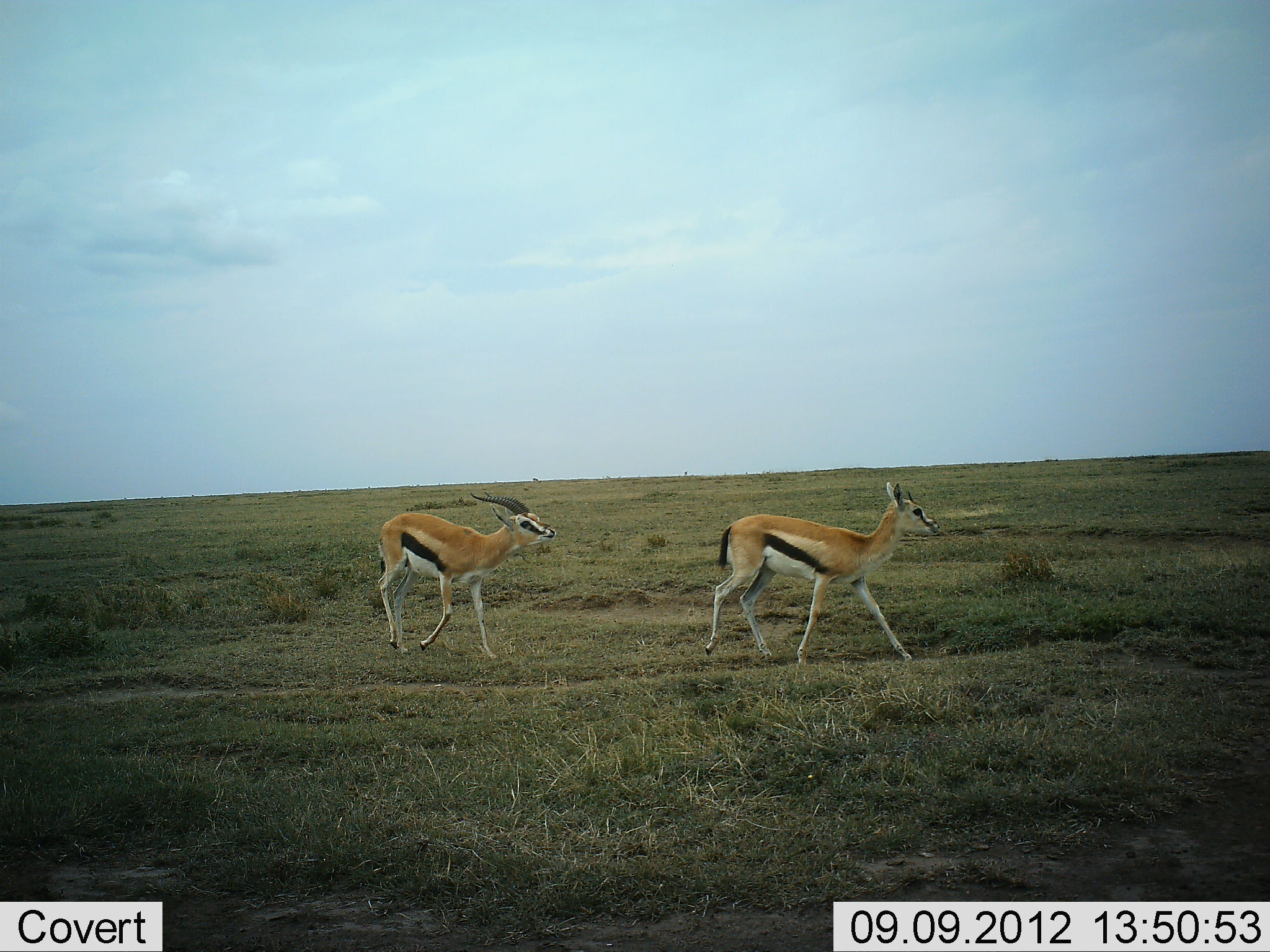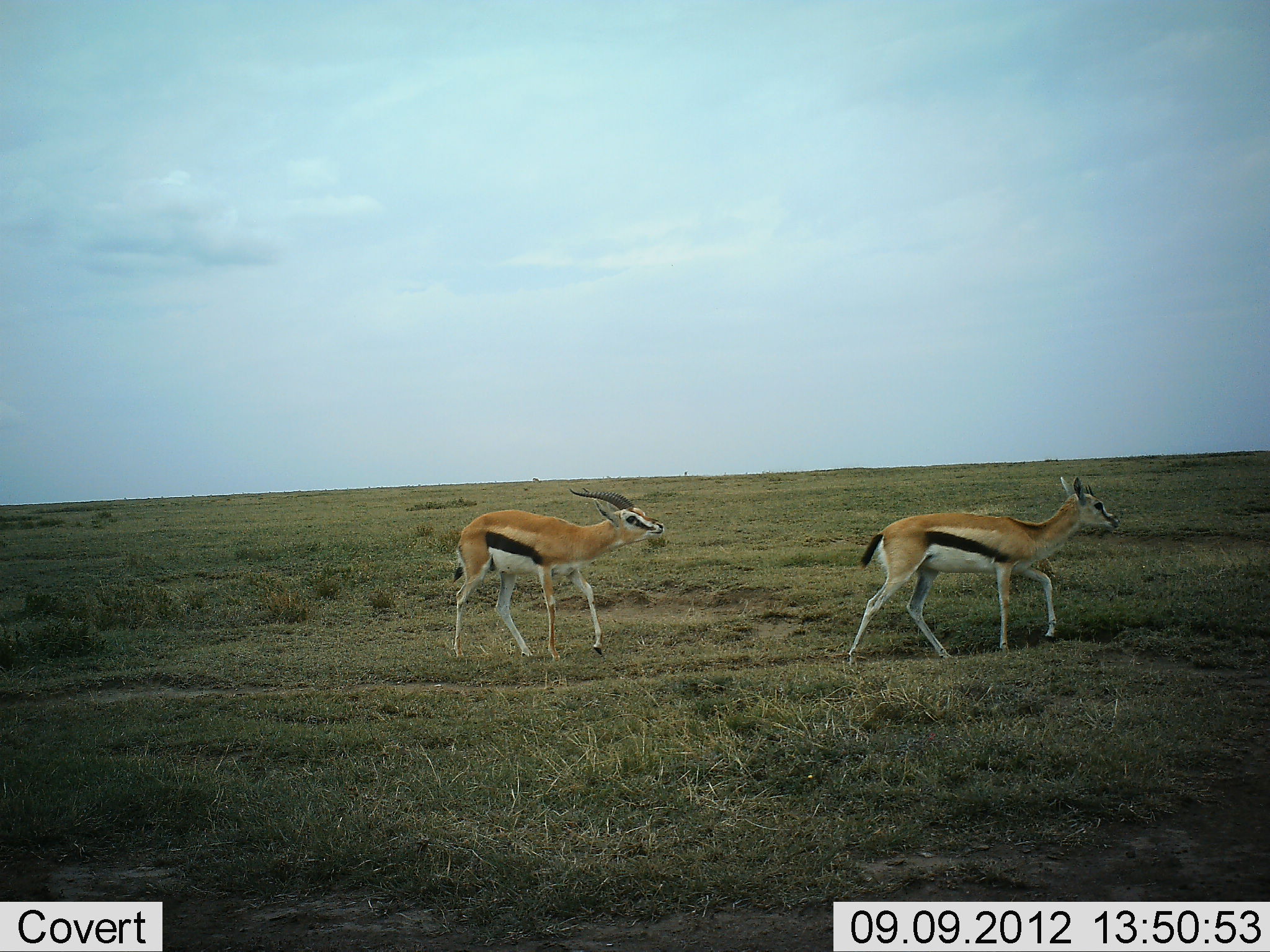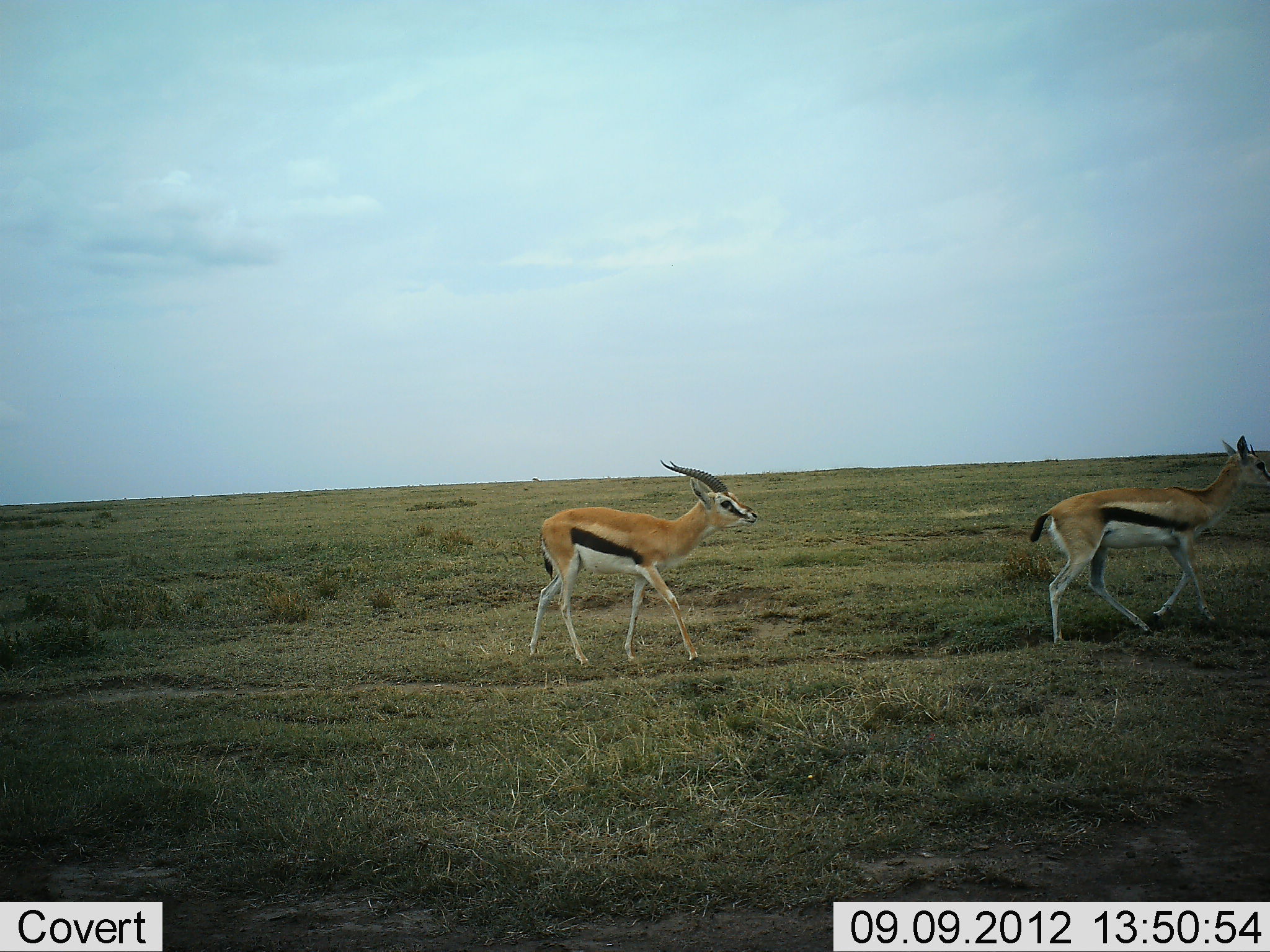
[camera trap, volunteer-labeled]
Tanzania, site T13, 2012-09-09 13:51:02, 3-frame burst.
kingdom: Animalia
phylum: Chordata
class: Mammalia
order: Artiodactyla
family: Bovidae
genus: Eudorcas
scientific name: Eudorcas thomsonii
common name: thomson's gazelle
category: gazellethomsons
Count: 2.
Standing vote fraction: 10%.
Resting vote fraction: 0%.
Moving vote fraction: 100%.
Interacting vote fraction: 0%.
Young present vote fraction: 10%.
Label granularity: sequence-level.